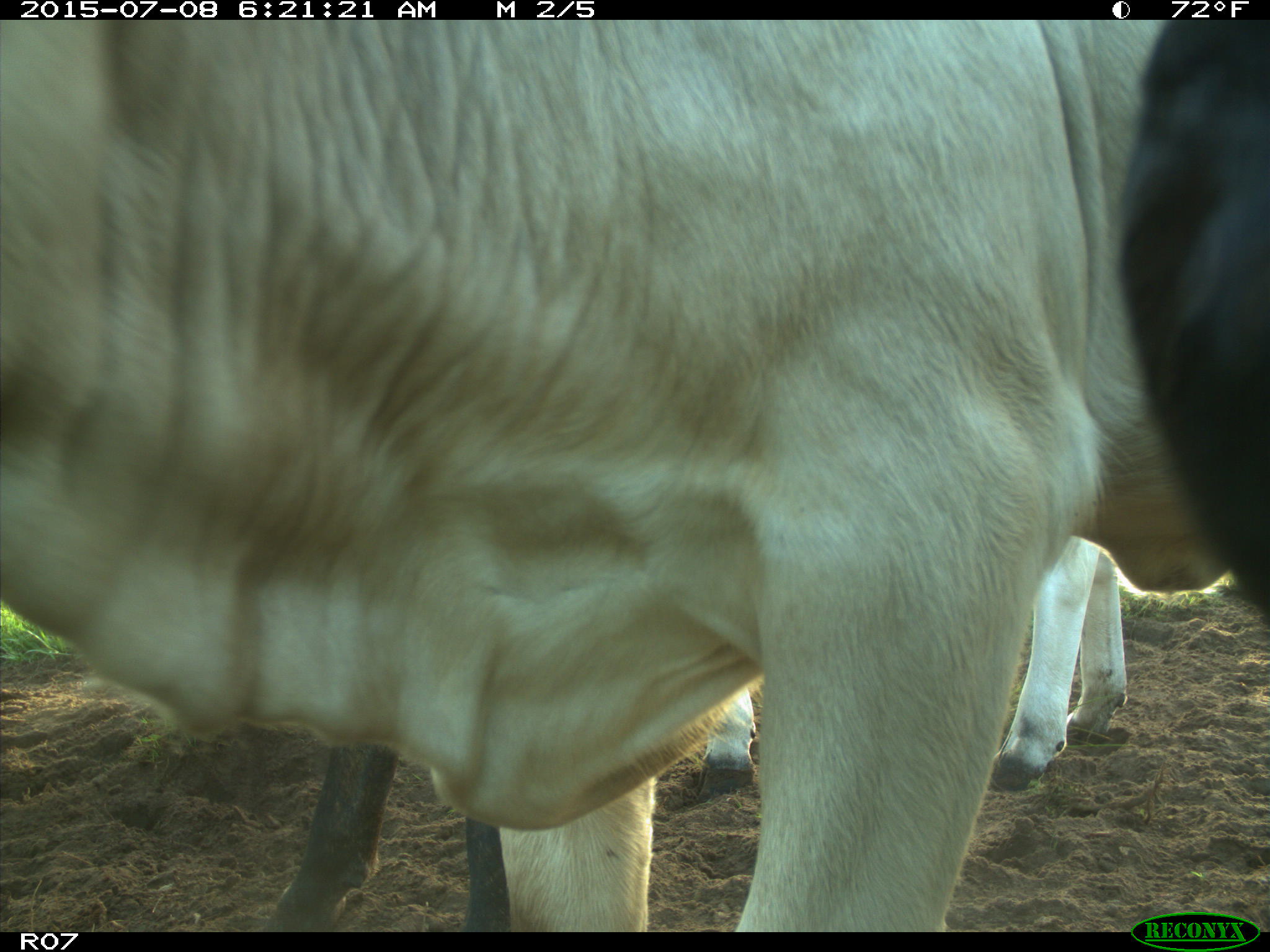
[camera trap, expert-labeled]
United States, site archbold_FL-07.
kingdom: Animalia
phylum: Chordata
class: Mammalia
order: Artiodactyla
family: Bovidae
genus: Bos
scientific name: Bos taurus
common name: domestic cow